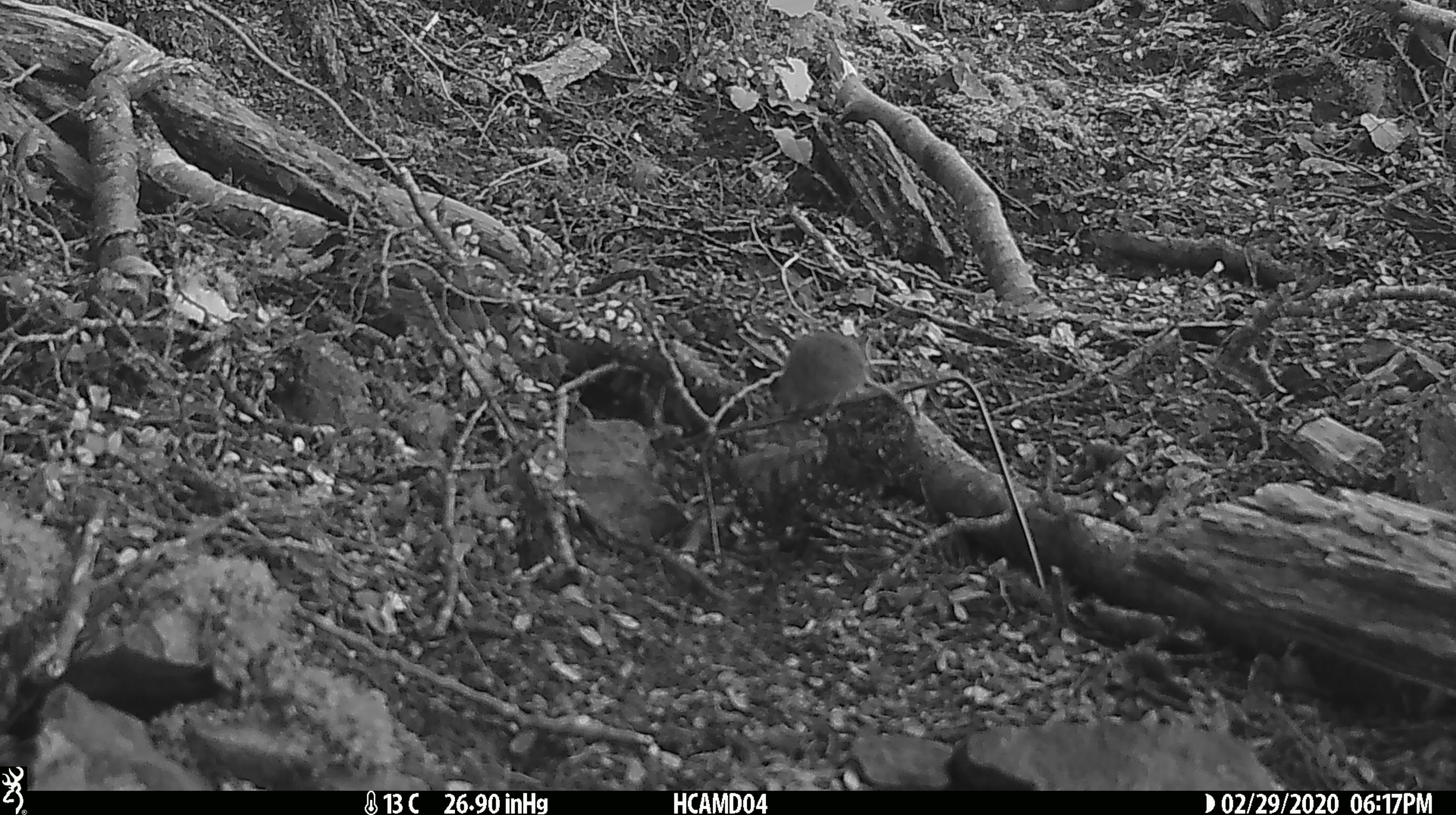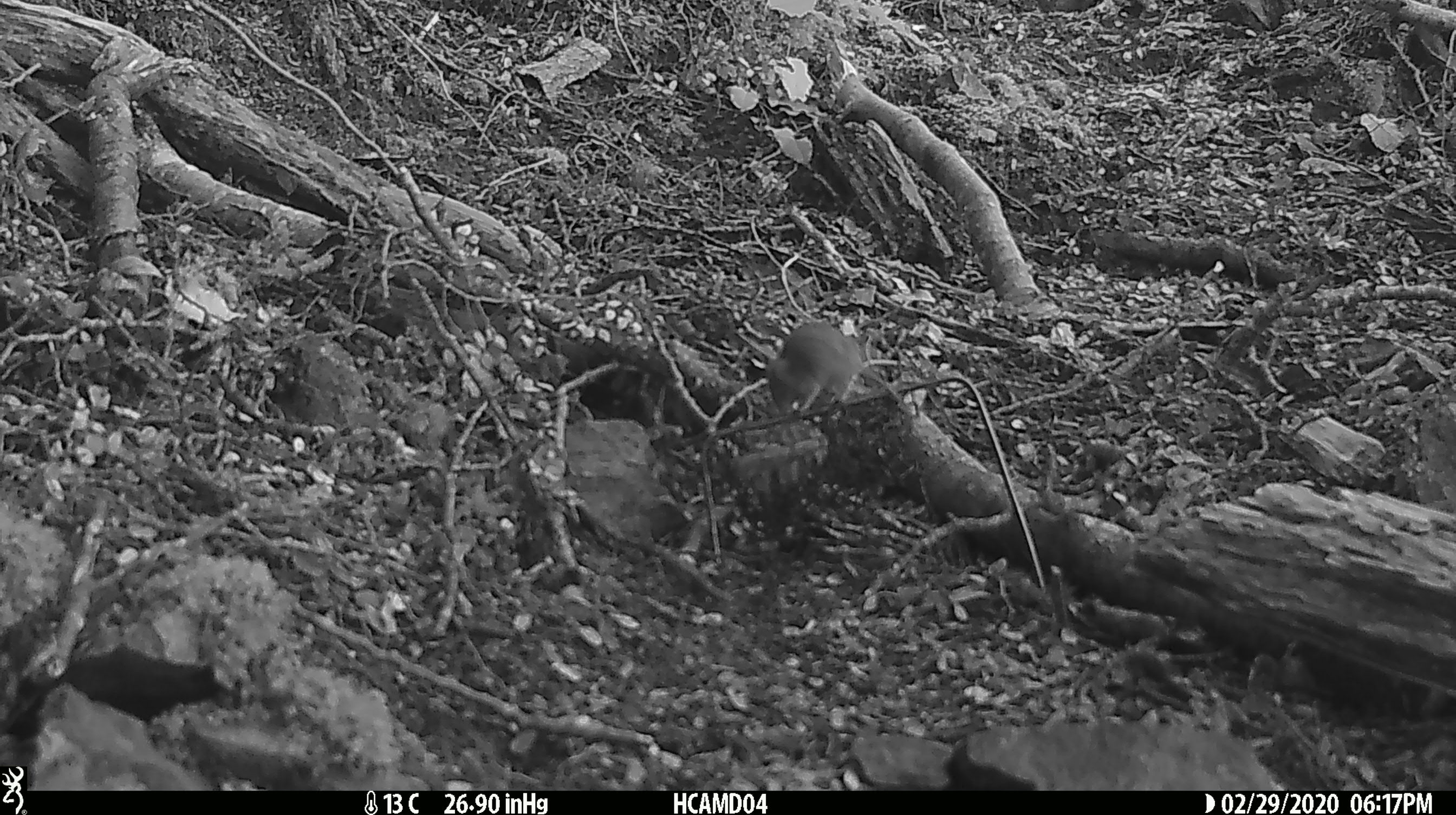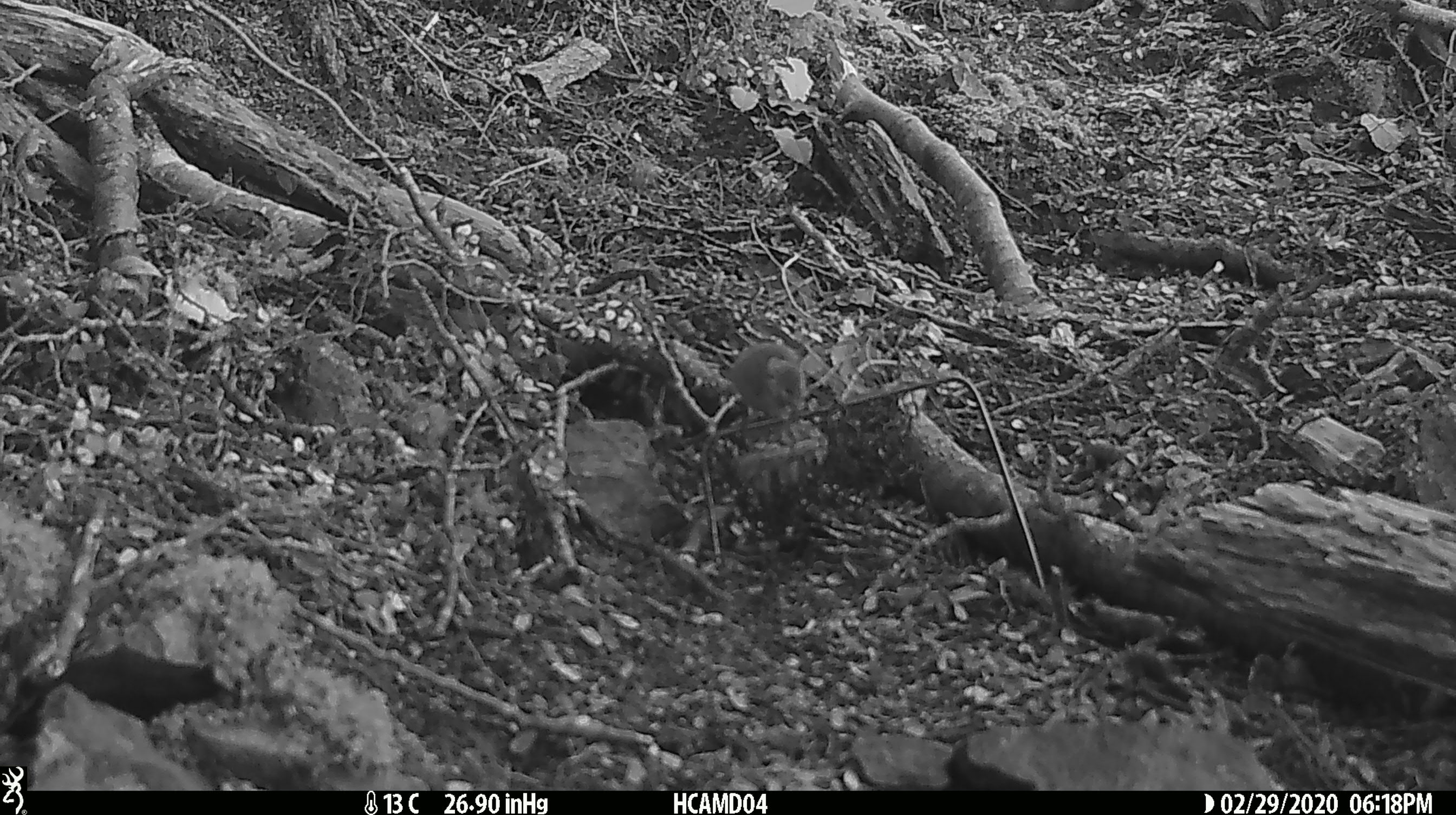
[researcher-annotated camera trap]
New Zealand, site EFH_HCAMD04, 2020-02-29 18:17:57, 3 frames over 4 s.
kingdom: Animalia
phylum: Chordata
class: Mammalia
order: Rodentia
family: Muridae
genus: Mus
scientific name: Mus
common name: mouse